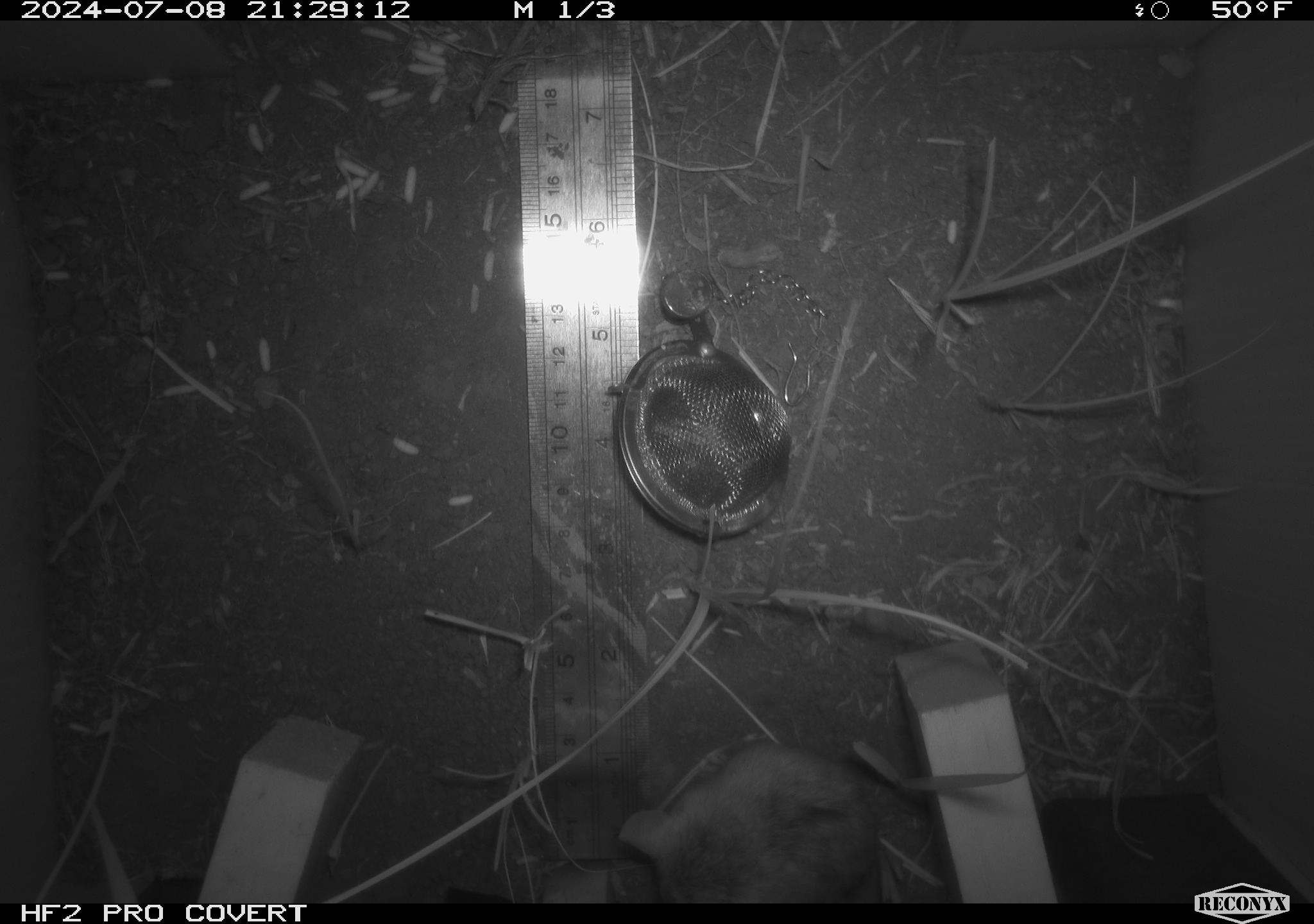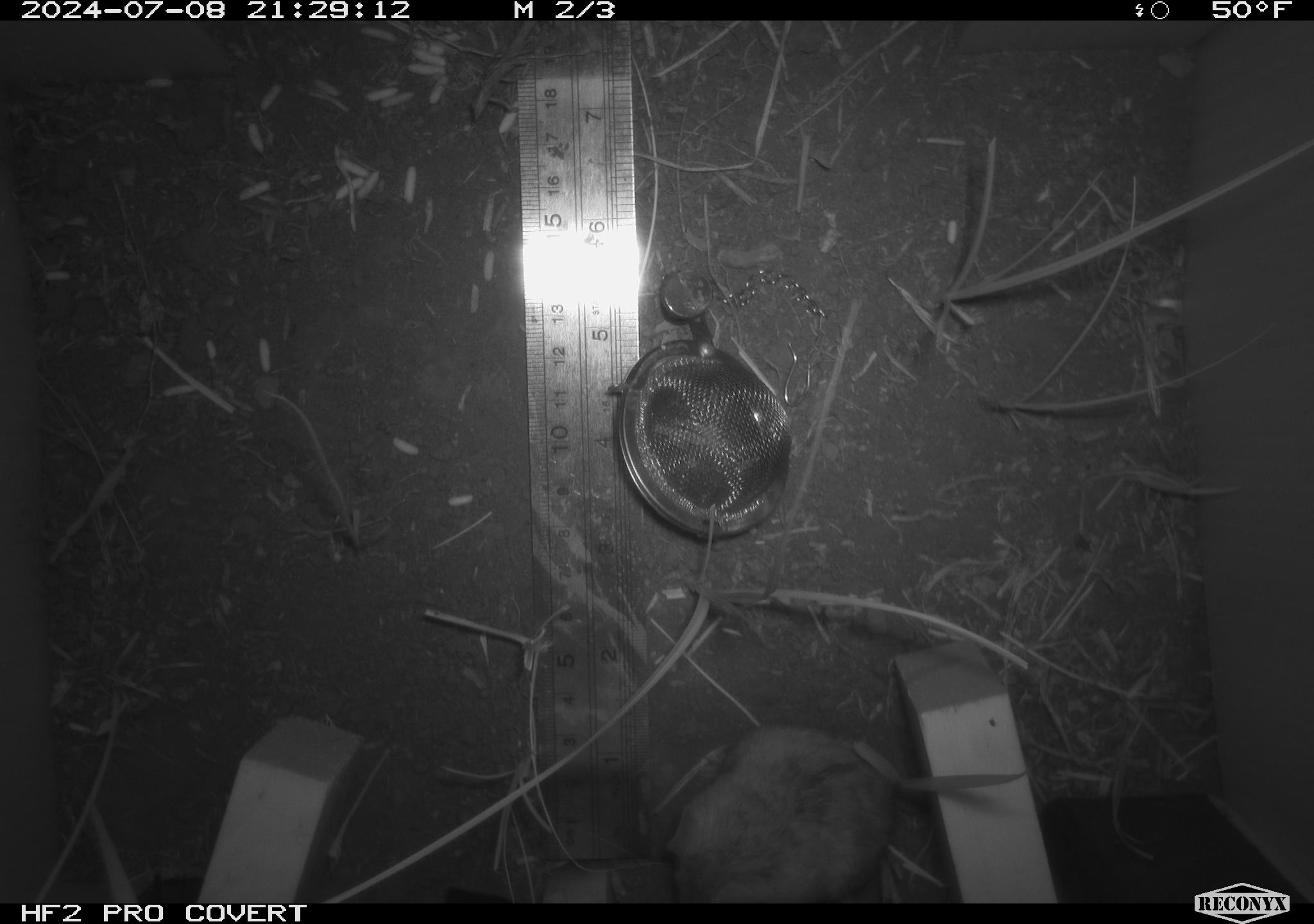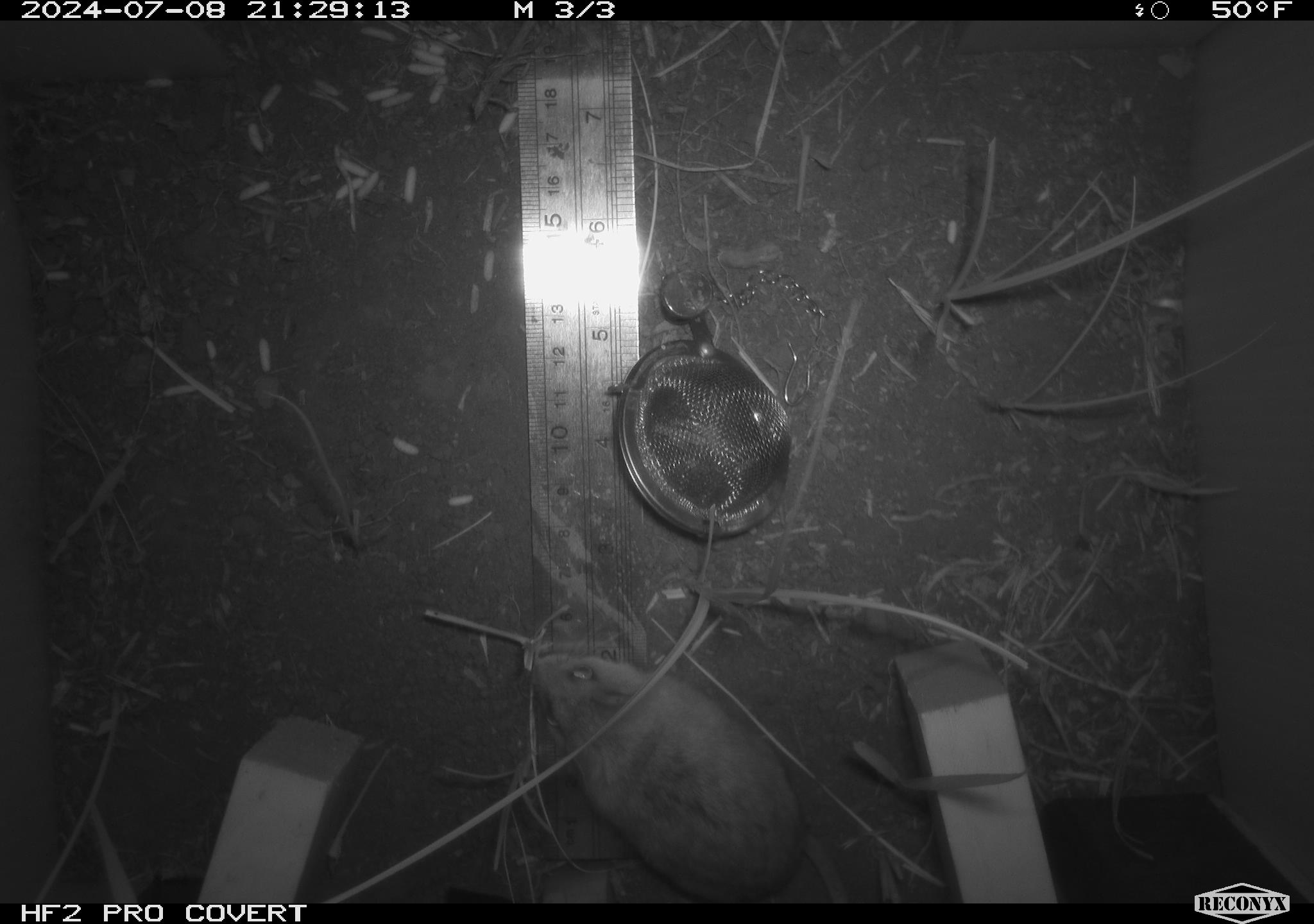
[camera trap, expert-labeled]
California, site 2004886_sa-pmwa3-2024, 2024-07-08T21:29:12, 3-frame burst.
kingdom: Animalia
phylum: Chordata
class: Mammalia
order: Rodentia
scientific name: Rodentia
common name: mouse species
Mouse species (Rodentia).